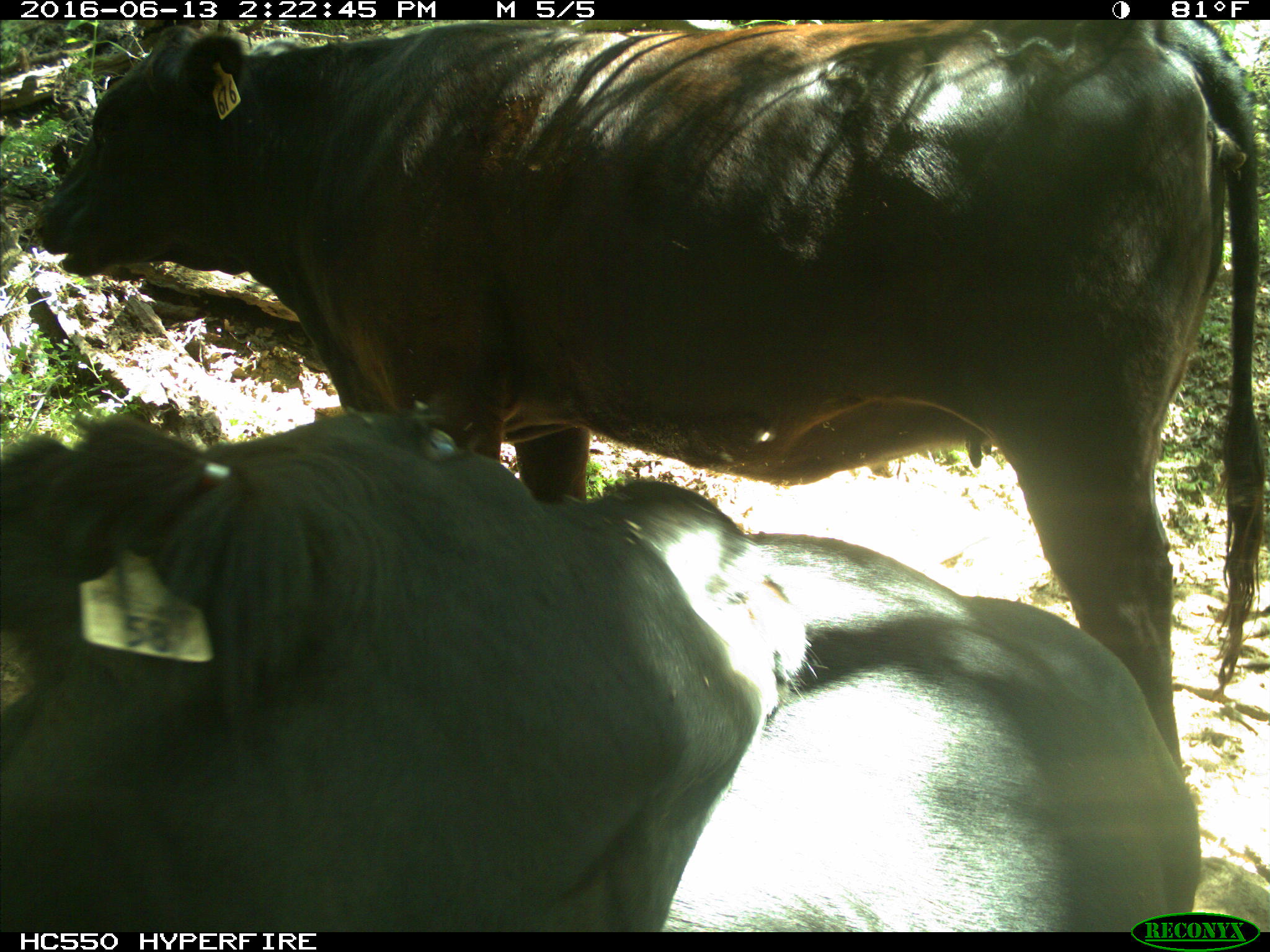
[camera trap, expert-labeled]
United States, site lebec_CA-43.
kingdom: Animalia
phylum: Chordata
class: Mammalia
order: Artiodactyla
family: Bovidae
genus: Bos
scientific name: Bos taurus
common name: domestic cow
Bos taurus (domestic cow).